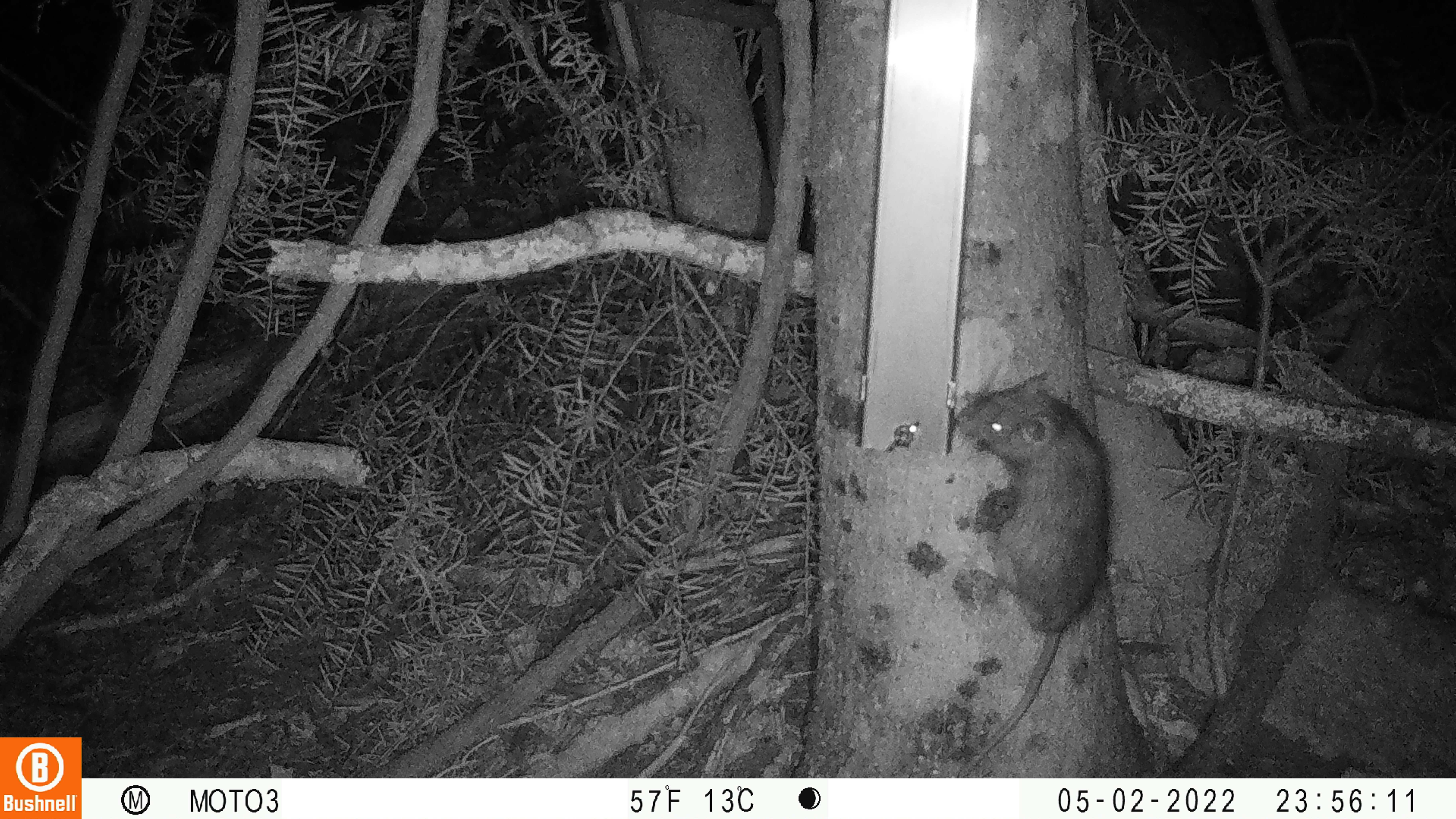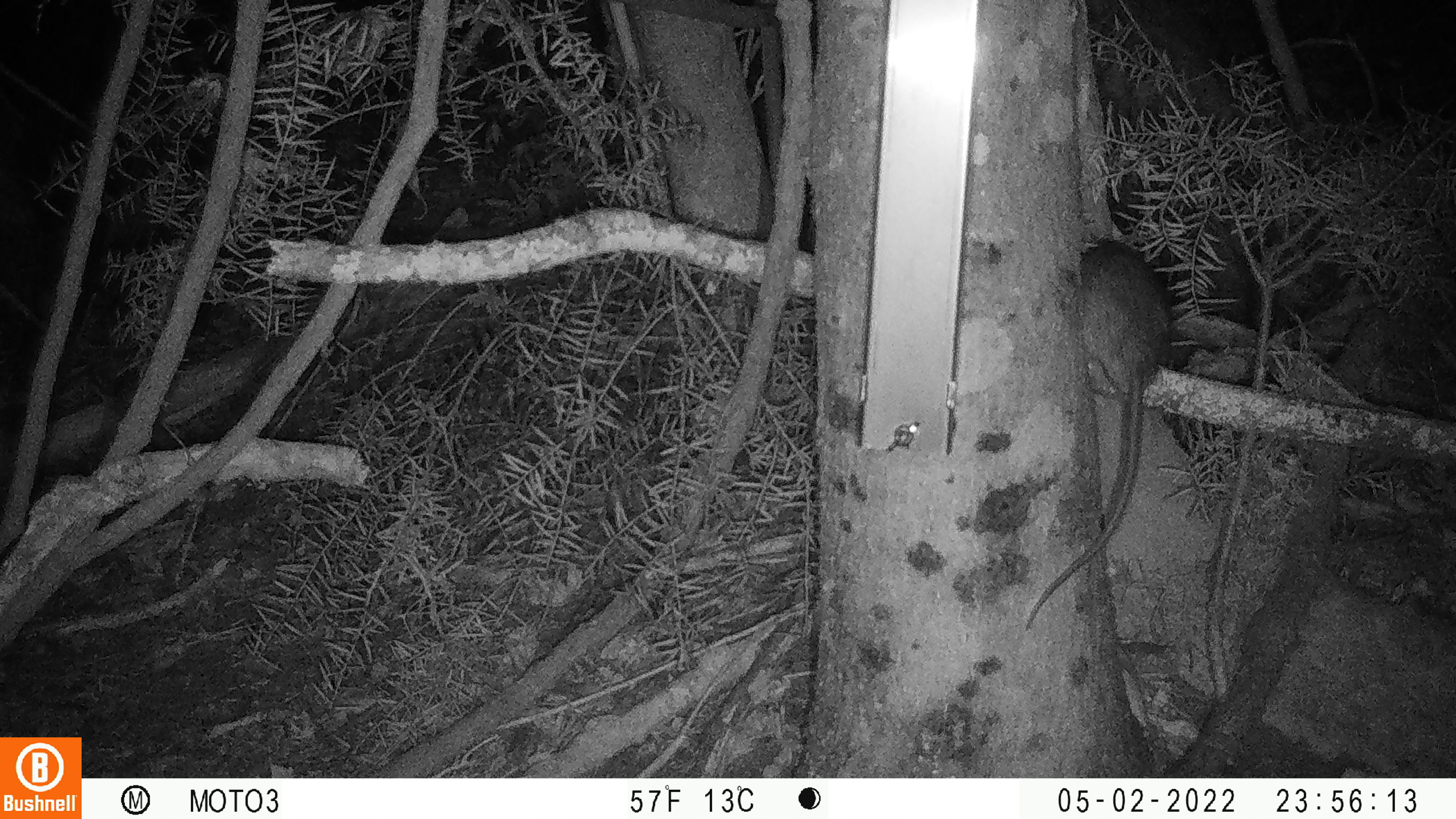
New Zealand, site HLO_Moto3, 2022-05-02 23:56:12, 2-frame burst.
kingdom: Animalia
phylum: Chordata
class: Mammalia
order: Rodentia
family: Muridae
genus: Rattus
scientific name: Rattus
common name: rat